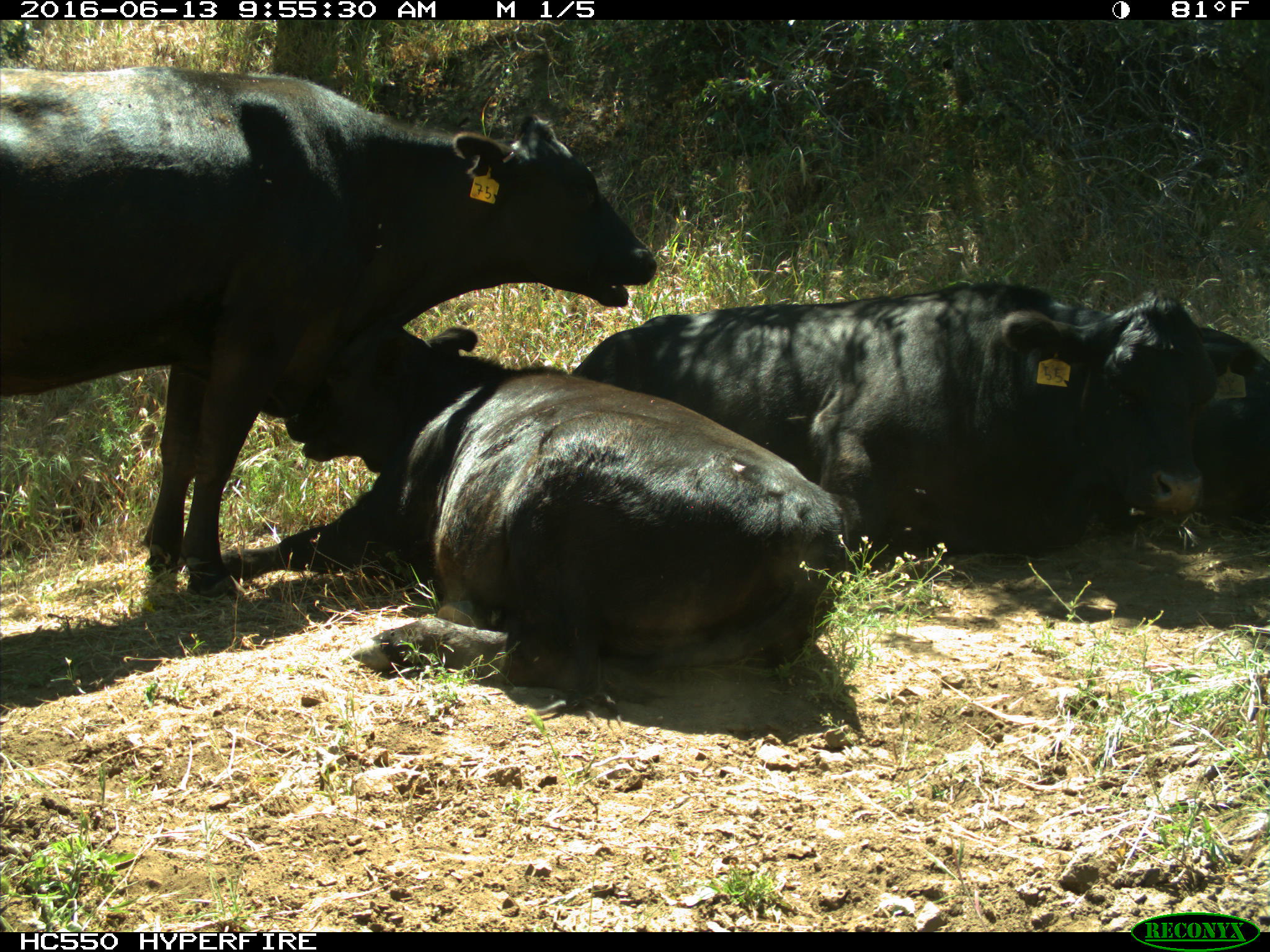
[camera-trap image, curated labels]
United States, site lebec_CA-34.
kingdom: Animalia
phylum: Chordata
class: Mammalia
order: Artiodactyla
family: Bovidae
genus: Bos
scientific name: Bos taurus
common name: domestic cow